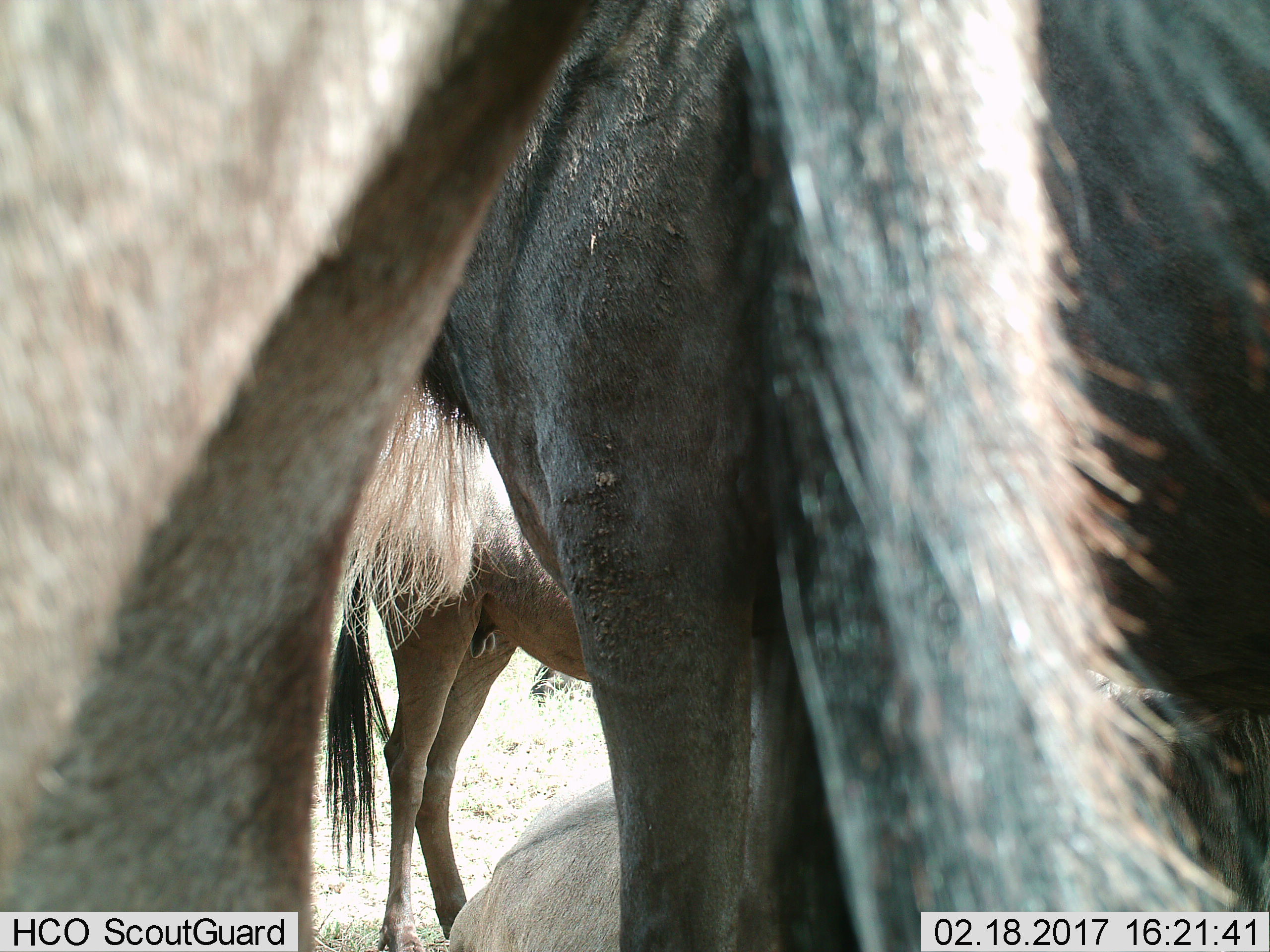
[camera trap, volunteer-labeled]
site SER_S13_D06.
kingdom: Animalia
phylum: Chordata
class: Mammalia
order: Artiodactyla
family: Bovidae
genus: Connochaetes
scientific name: Connochaetes taurinus taurinus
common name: blue wildebeest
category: wildebeestblue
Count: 4.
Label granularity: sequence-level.